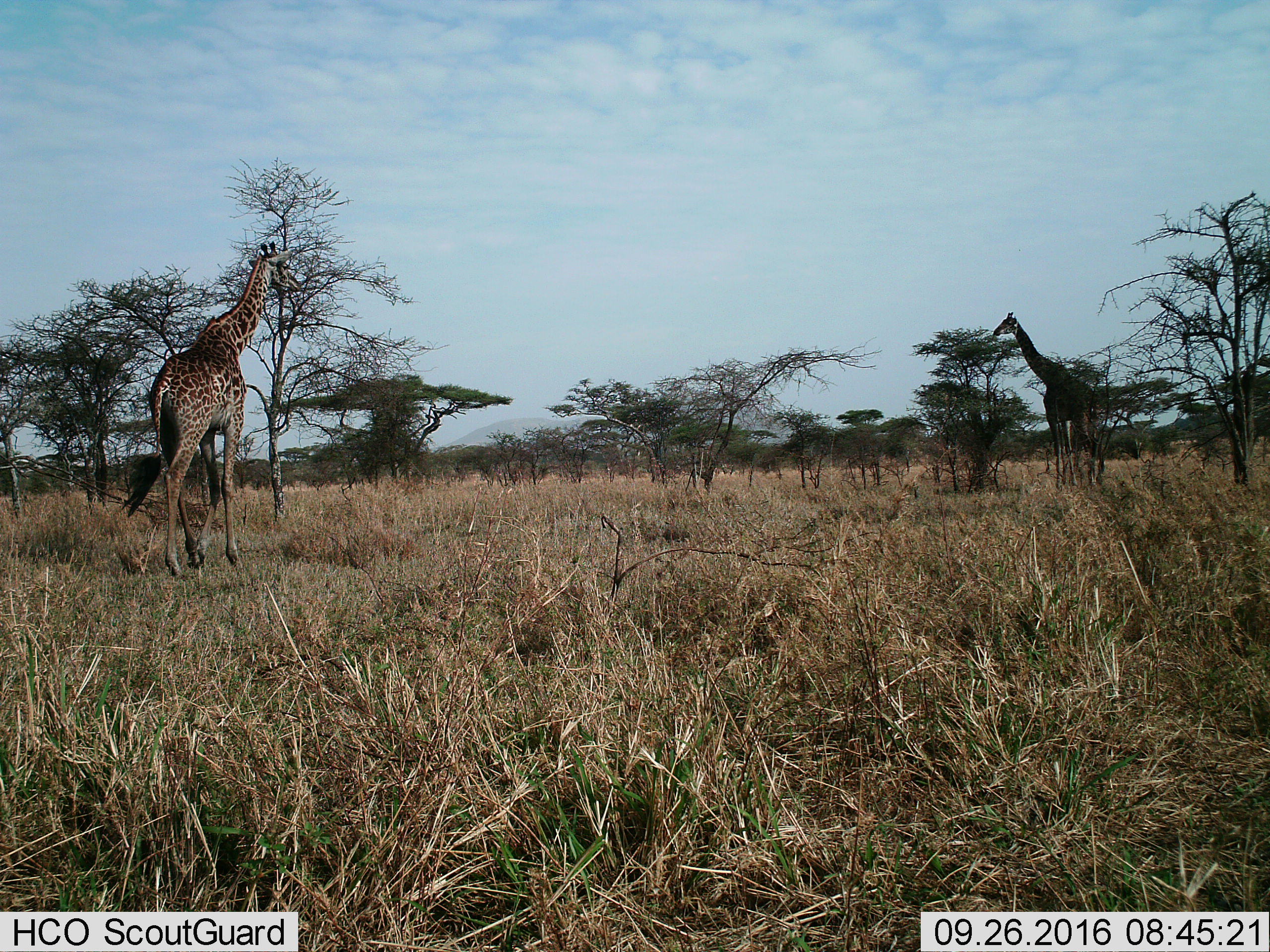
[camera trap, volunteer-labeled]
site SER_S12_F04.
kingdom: Animalia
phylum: Chordata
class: Mammalia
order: Artiodactyla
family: Giraffidae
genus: Giraffa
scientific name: Giraffa camelopardalis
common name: giraffe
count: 2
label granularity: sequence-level